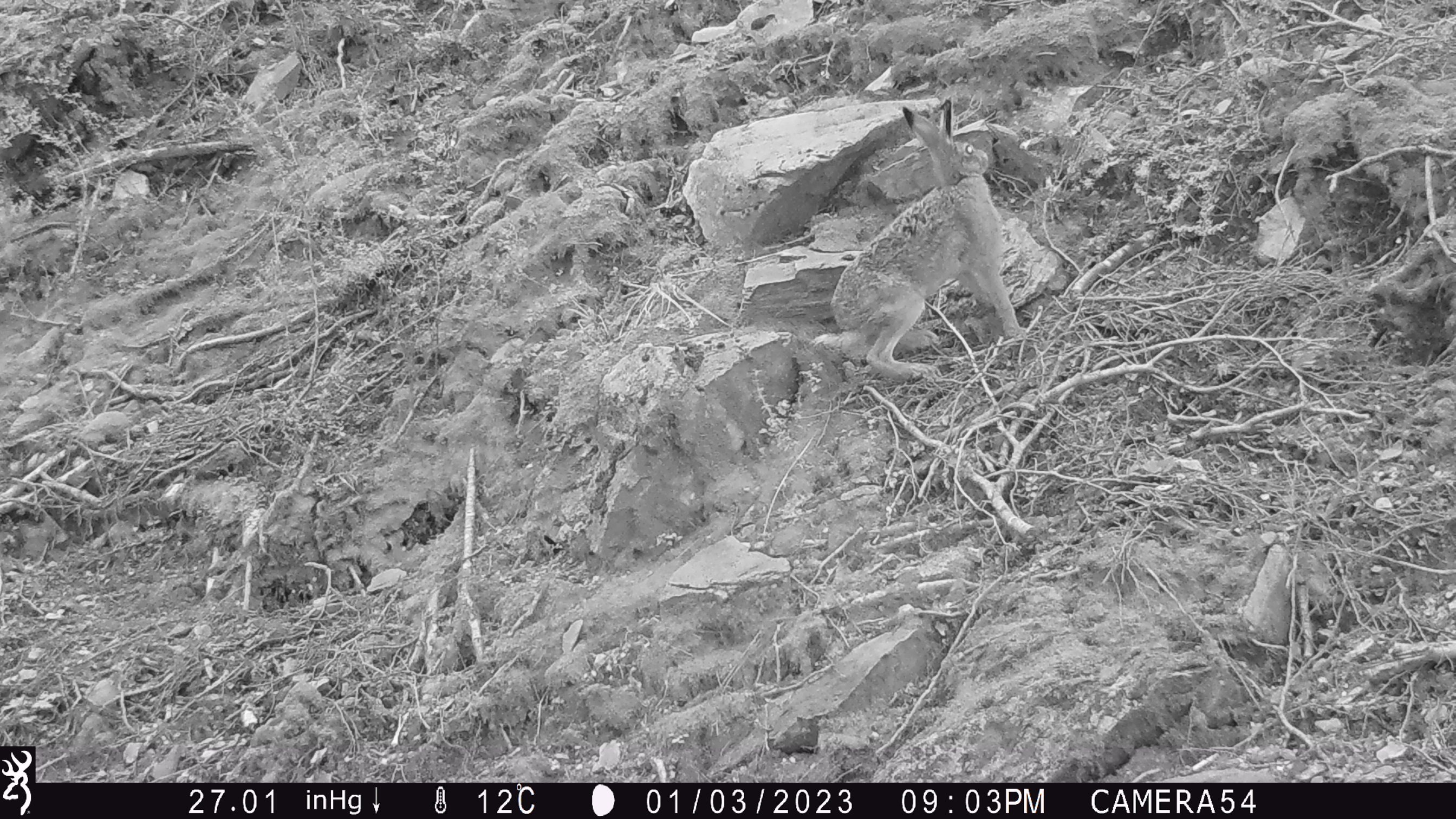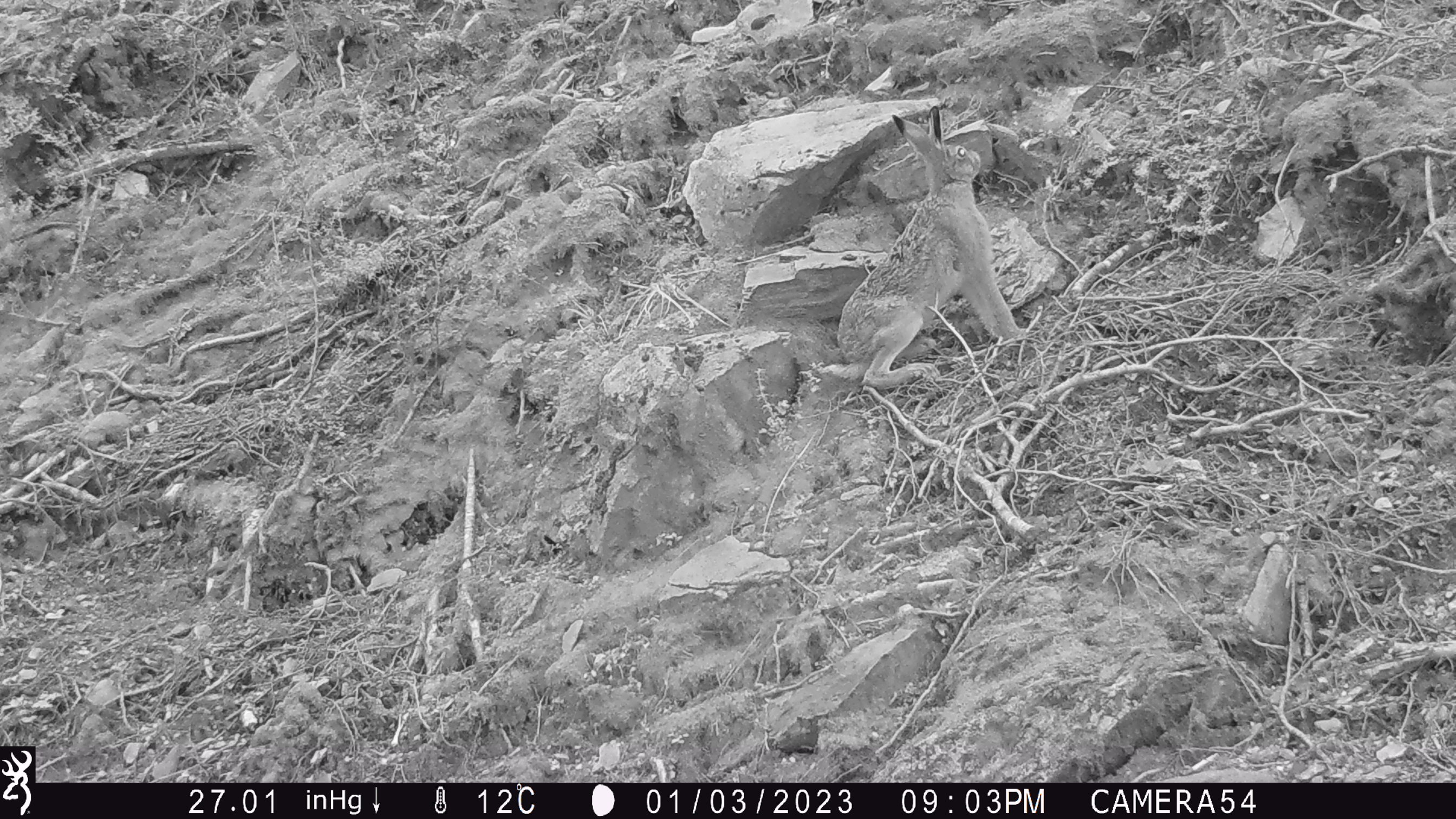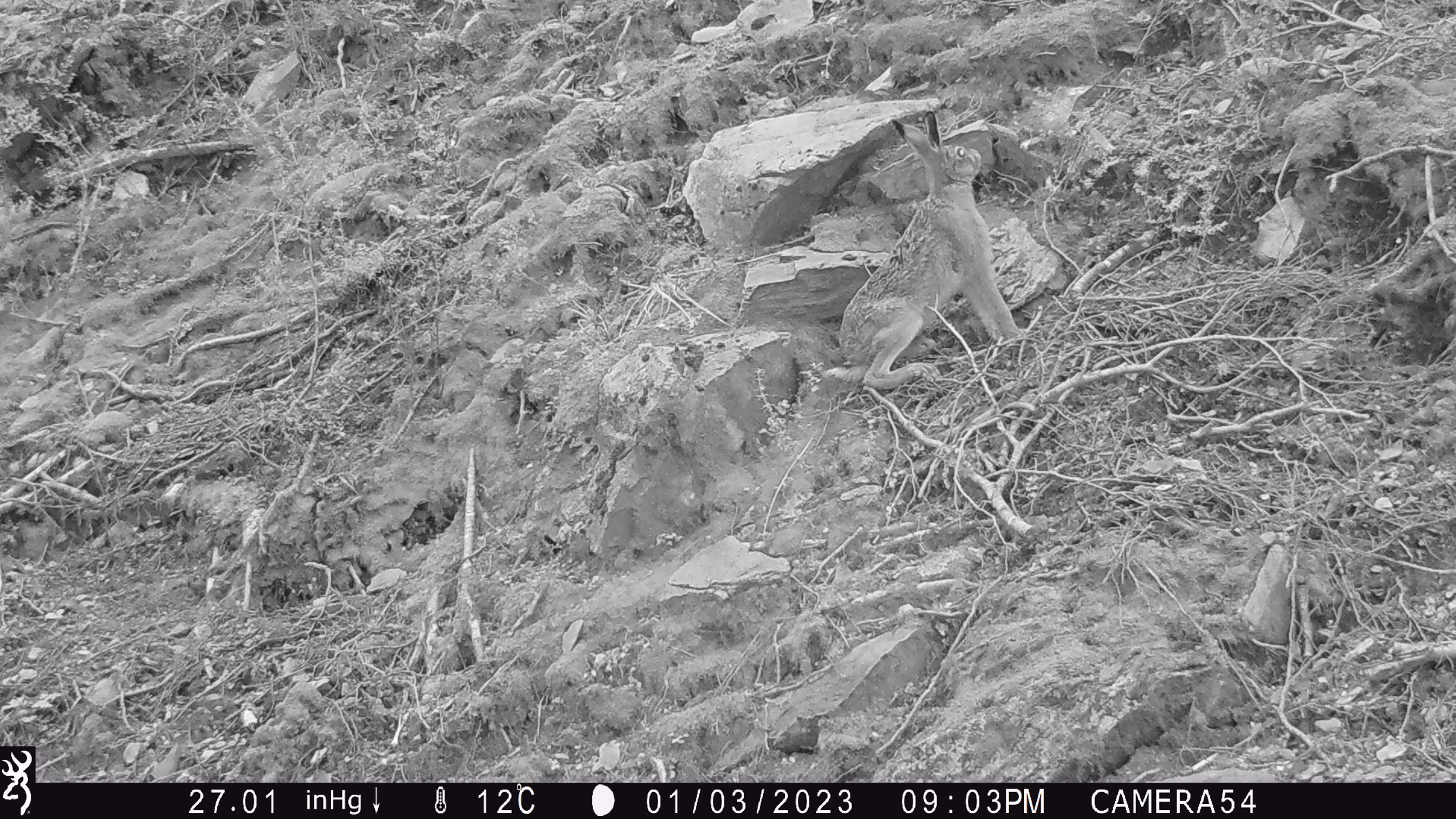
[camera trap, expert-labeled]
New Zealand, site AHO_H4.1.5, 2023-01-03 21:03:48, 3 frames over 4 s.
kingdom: Animalia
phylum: Chordata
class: Mammalia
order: Lagomorpha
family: Leporidae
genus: Lepus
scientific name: Lepus europaeus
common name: brown hare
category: hare